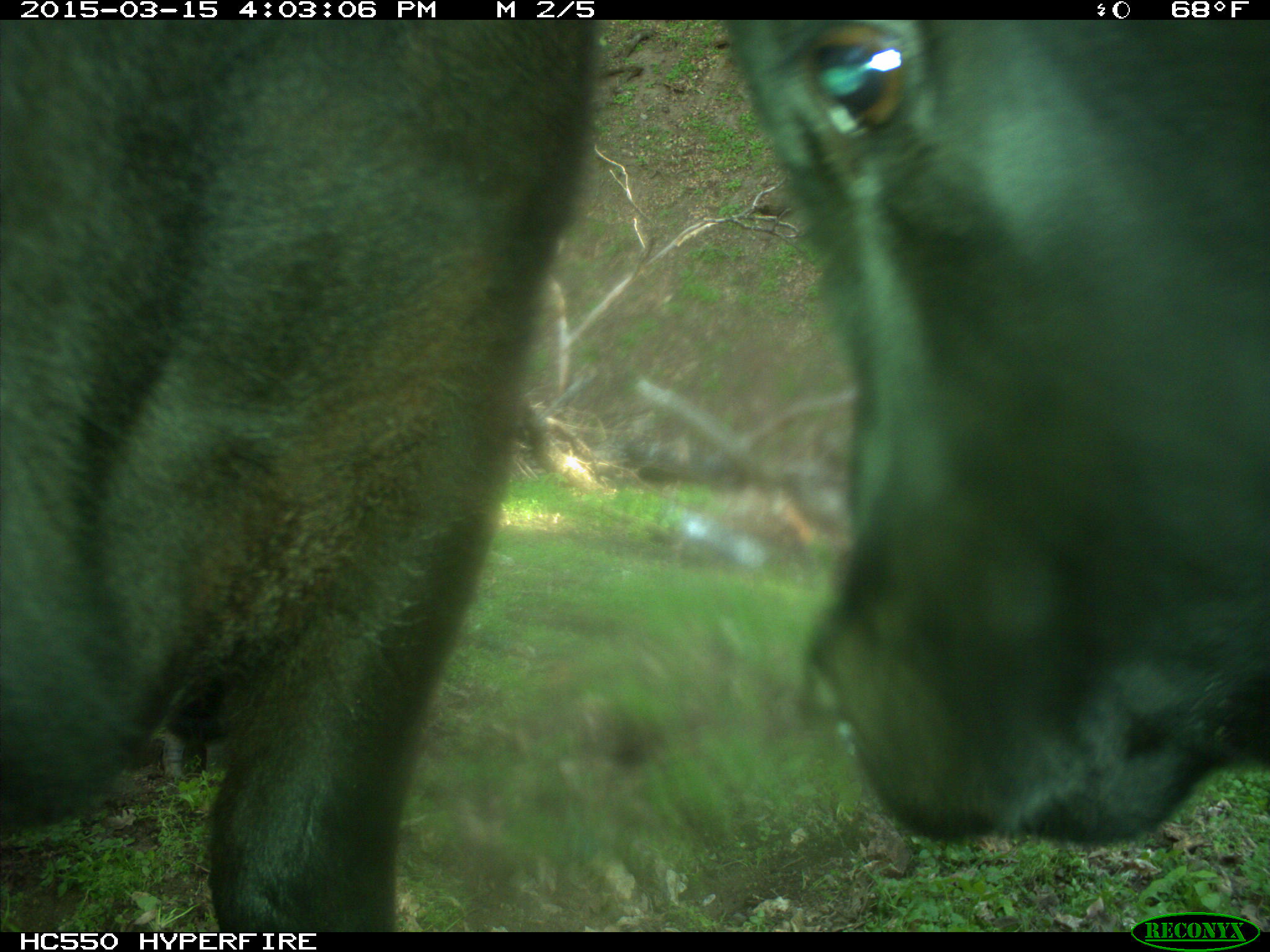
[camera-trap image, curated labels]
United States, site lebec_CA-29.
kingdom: Animalia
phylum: Chordata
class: Mammalia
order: Artiodactyla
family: Bovidae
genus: Bos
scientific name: Bos taurus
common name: domestic cow